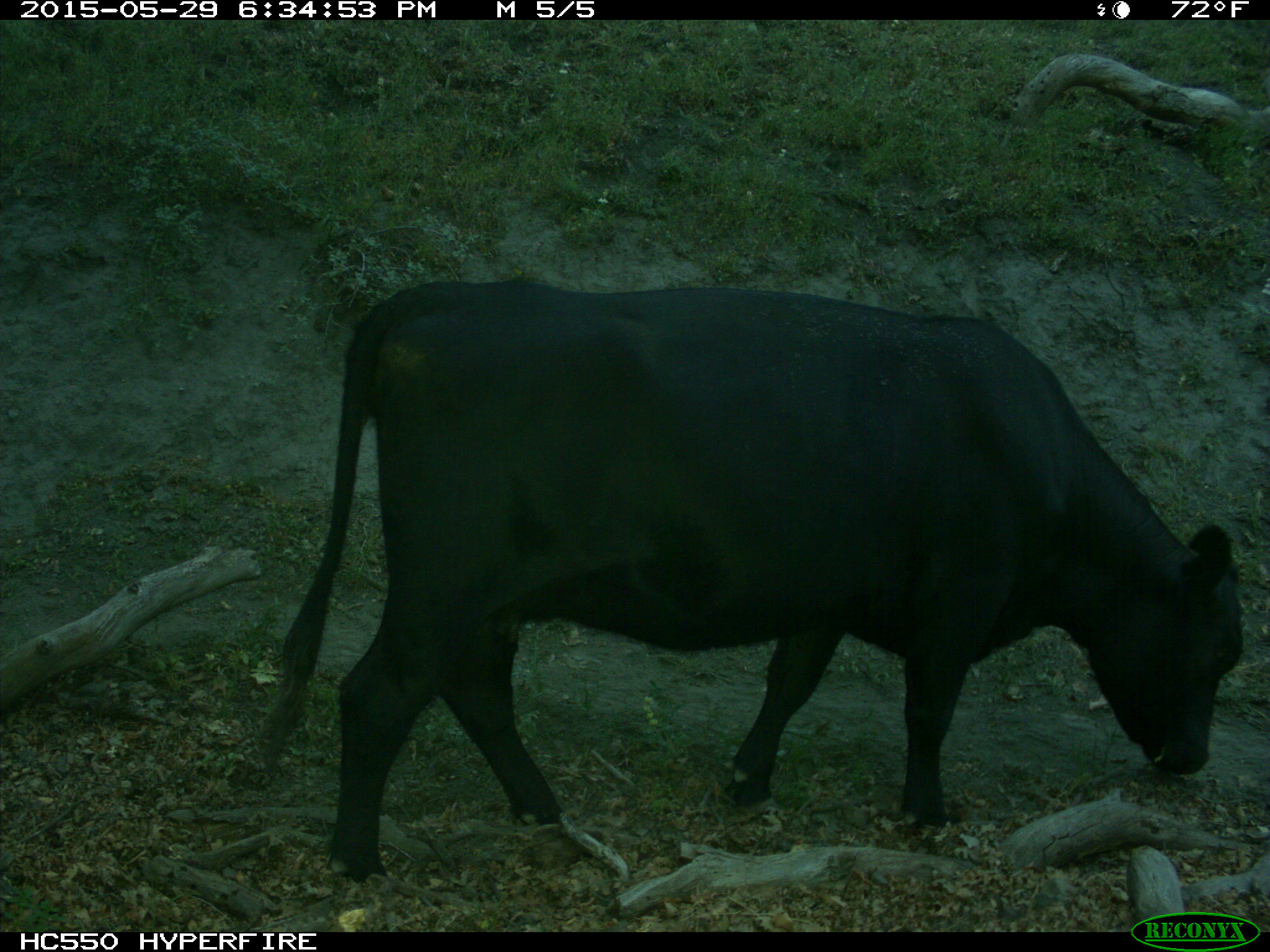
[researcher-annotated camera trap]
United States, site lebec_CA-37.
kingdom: Animalia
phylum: Chordata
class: Mammalia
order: Artiodactyla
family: Bovidae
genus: Bos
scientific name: Bos taurus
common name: domestic cow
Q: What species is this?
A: Bos taurus (domestic cow).